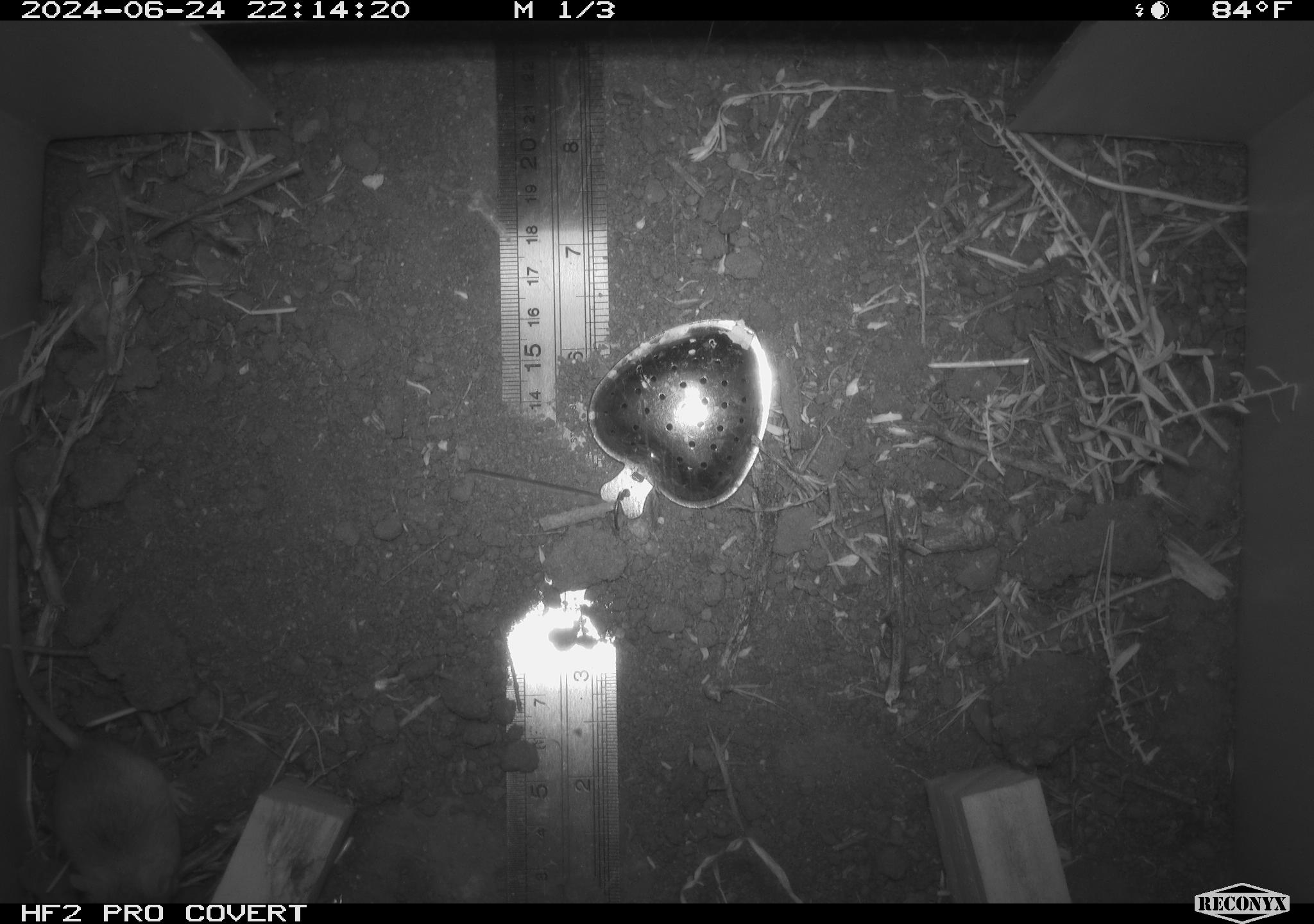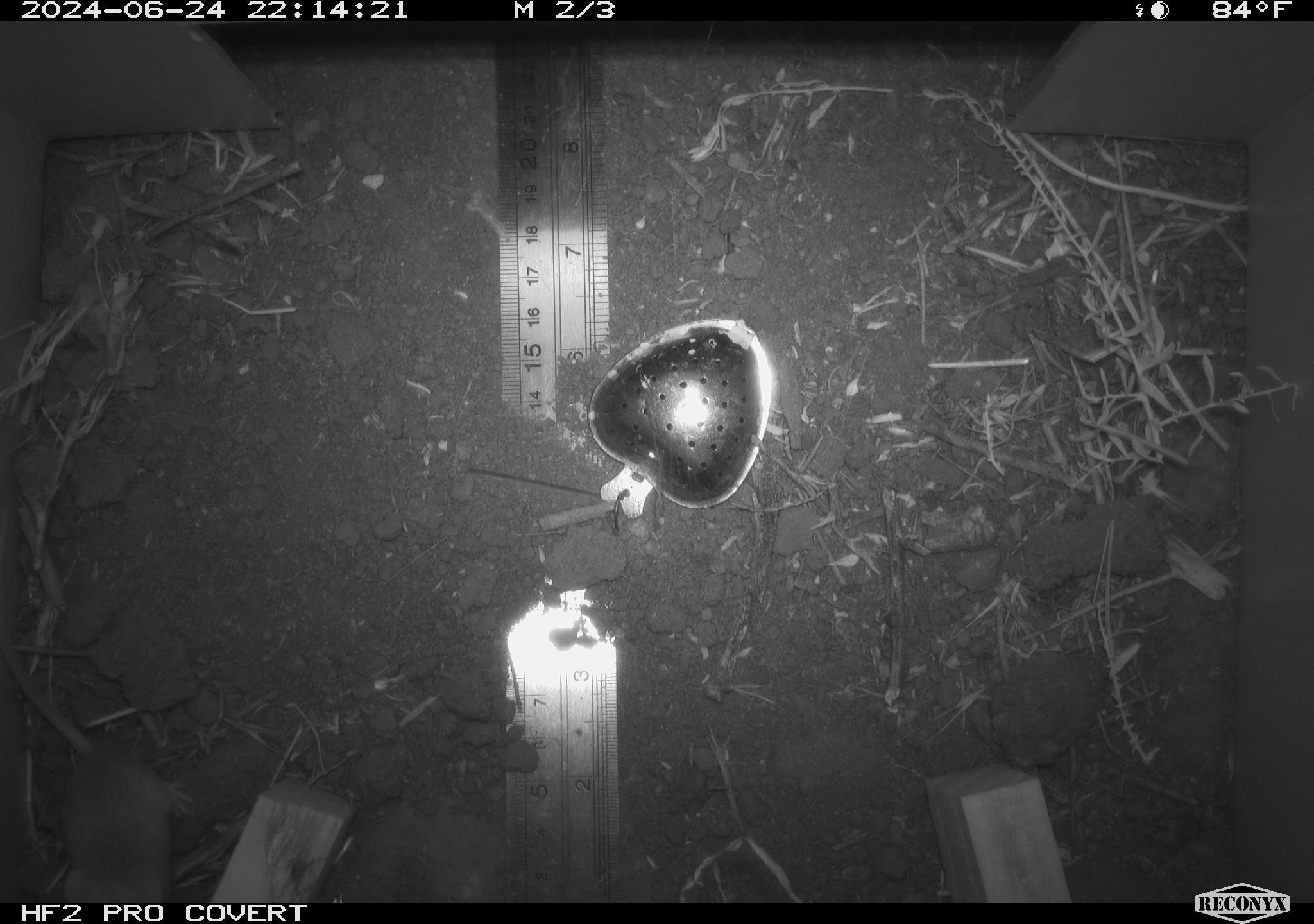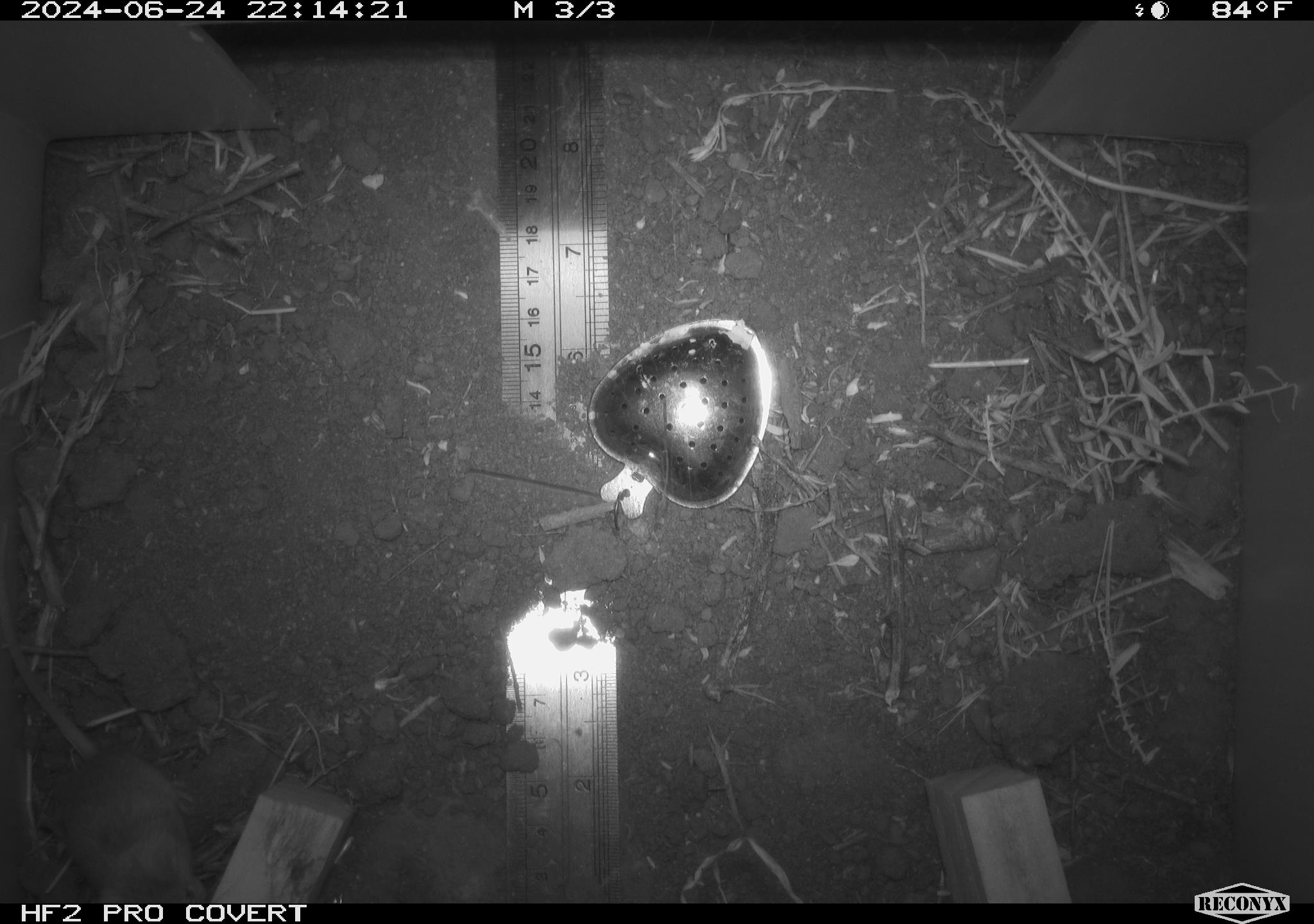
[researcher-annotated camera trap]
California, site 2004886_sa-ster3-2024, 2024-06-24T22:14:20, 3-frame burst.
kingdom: Animalia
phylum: Chordata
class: Mammalia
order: Rodentia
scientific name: Rodentia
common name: mouse species